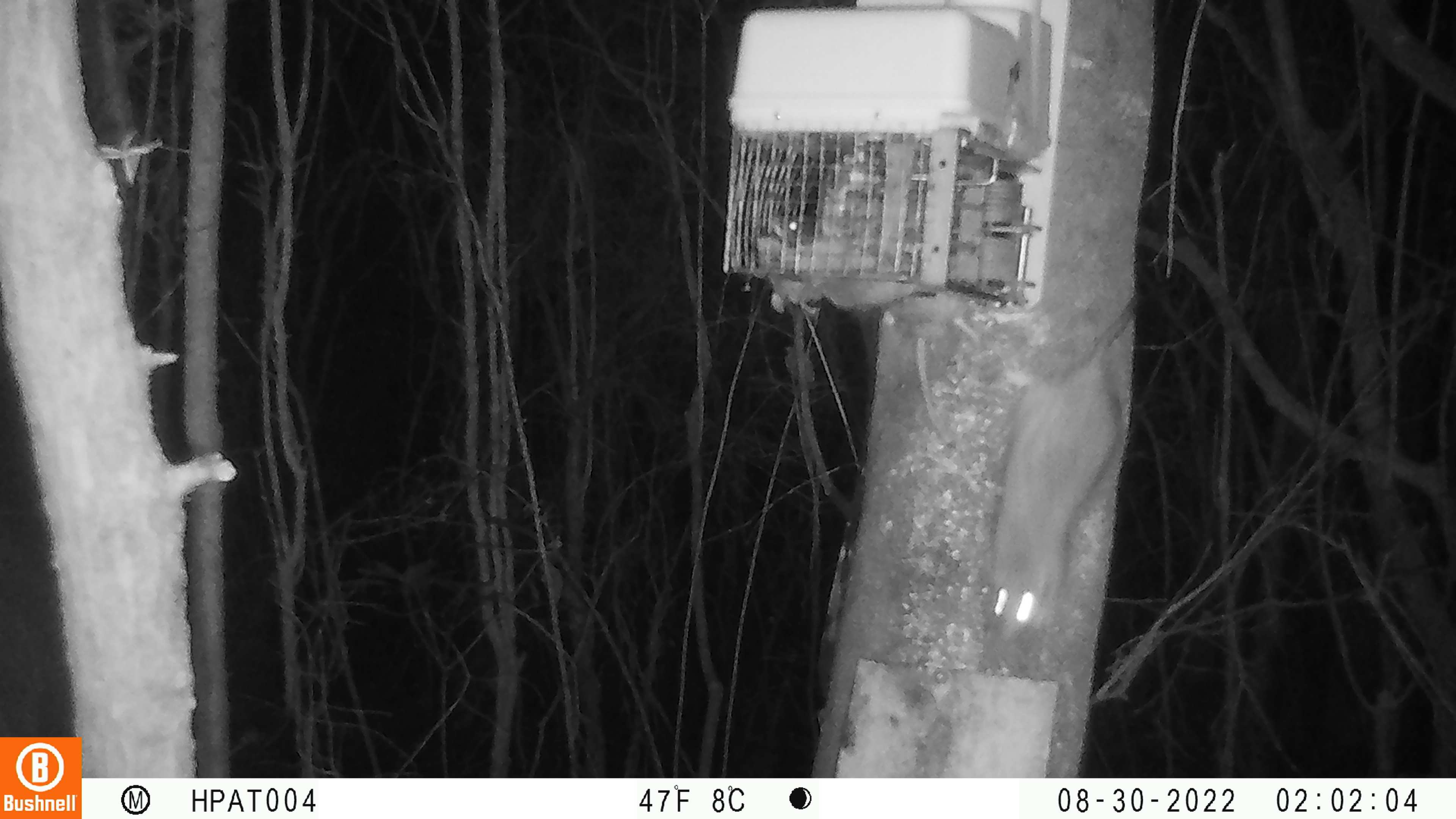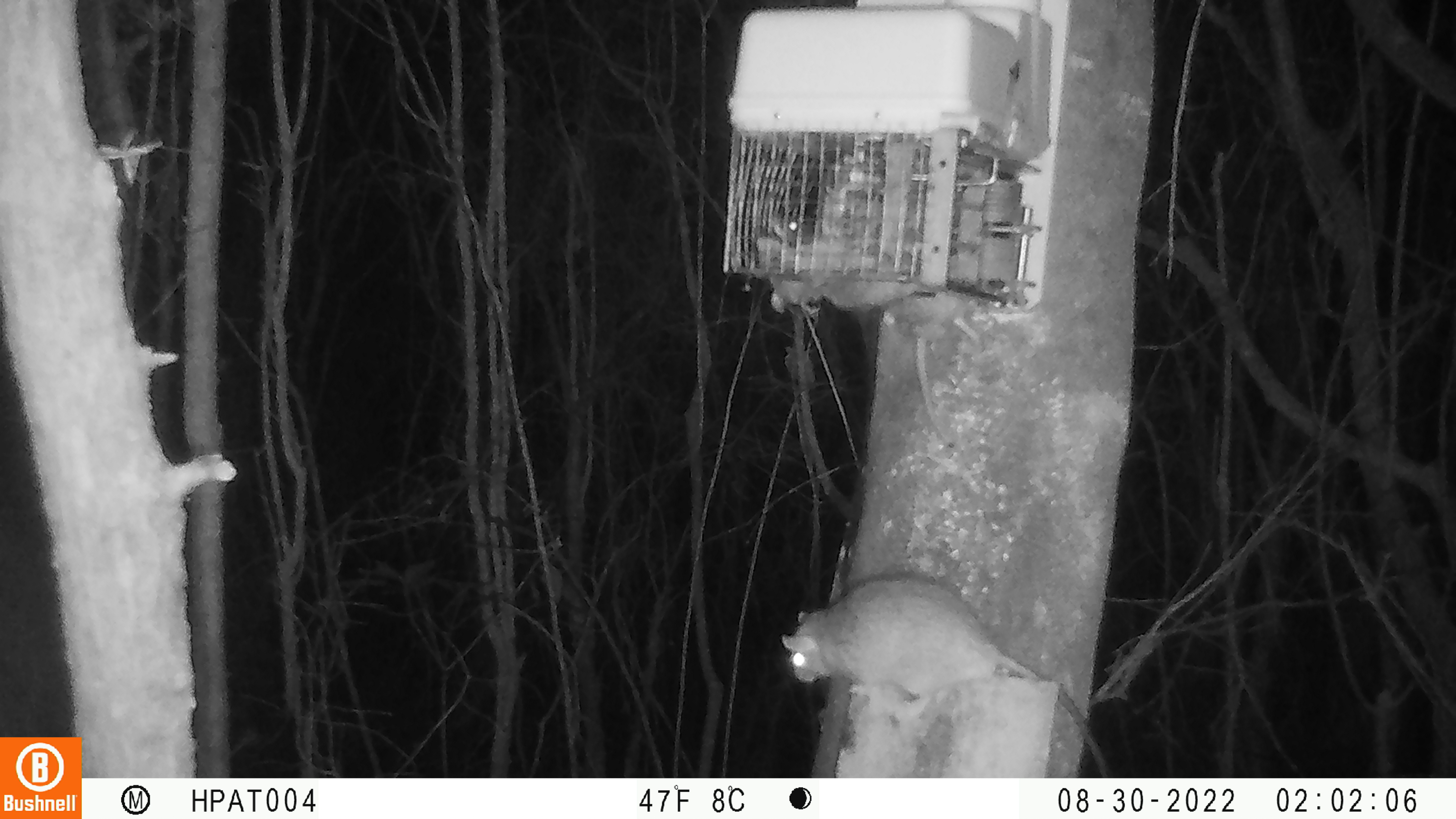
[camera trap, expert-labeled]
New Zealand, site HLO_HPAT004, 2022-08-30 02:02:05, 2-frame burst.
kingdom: Animalia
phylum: Chordata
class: Mammalia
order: Rodentia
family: Muridae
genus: Rattus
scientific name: Rattus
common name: rat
Rat (Rattus).